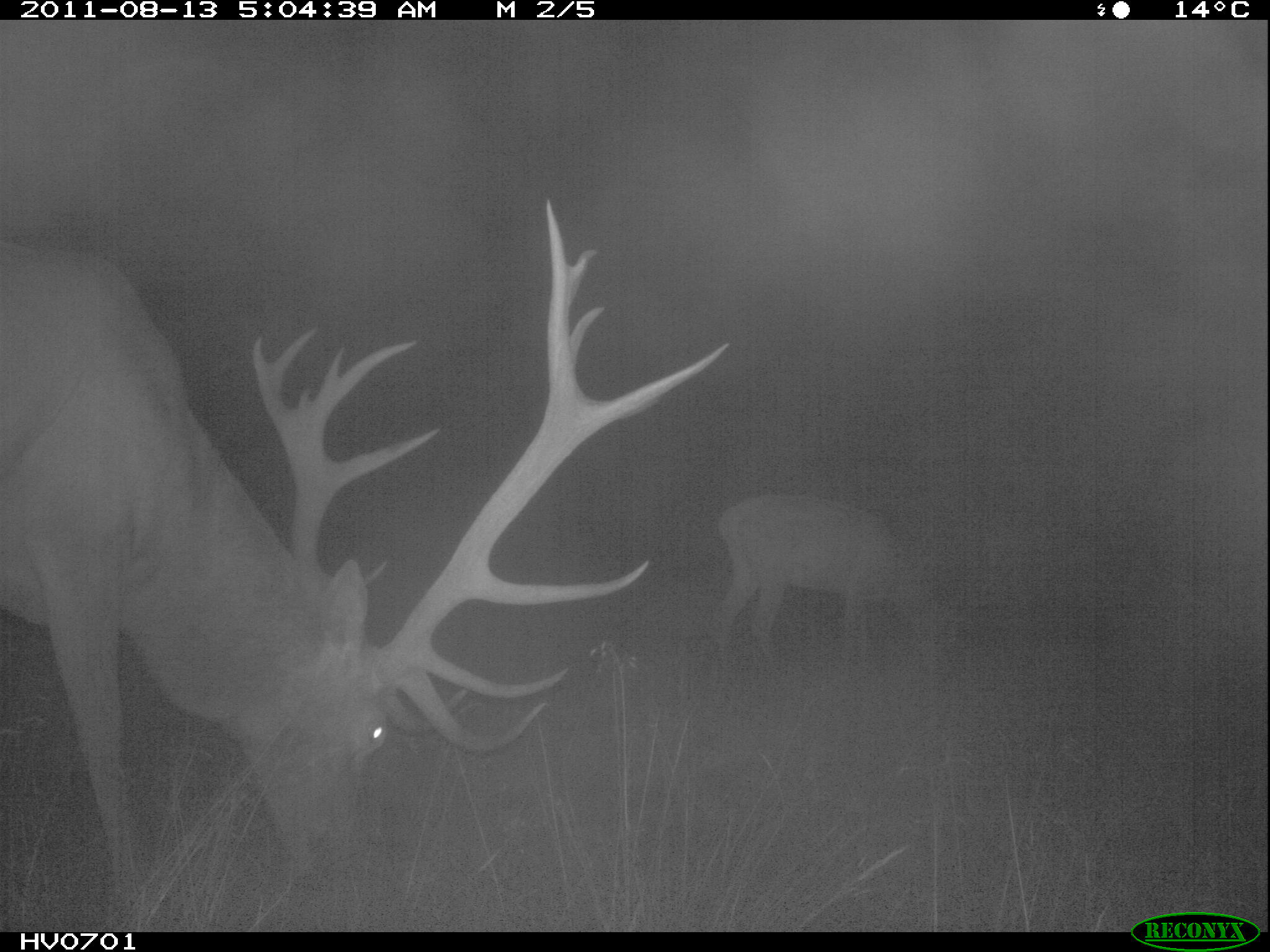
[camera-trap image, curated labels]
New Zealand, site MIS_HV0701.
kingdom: Animalia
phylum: Chordata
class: Mammalia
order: Artiodactyla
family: Cervidae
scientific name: Cervidae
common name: deer